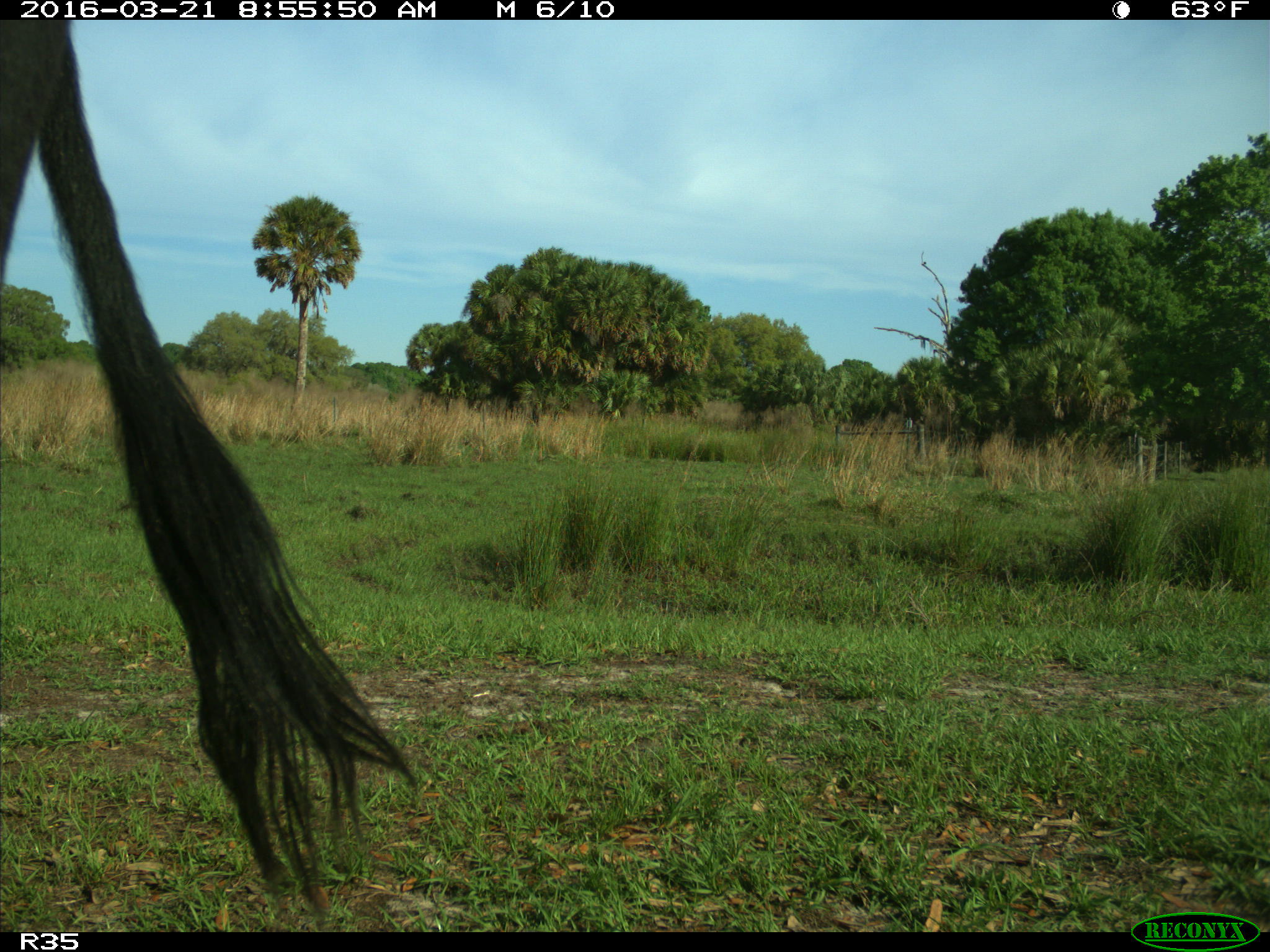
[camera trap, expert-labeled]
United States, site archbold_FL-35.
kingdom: Animalia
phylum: Chordata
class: Mammalia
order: Artiodactyla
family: Bovidae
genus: Bos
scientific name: Bos taurus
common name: domestic cow